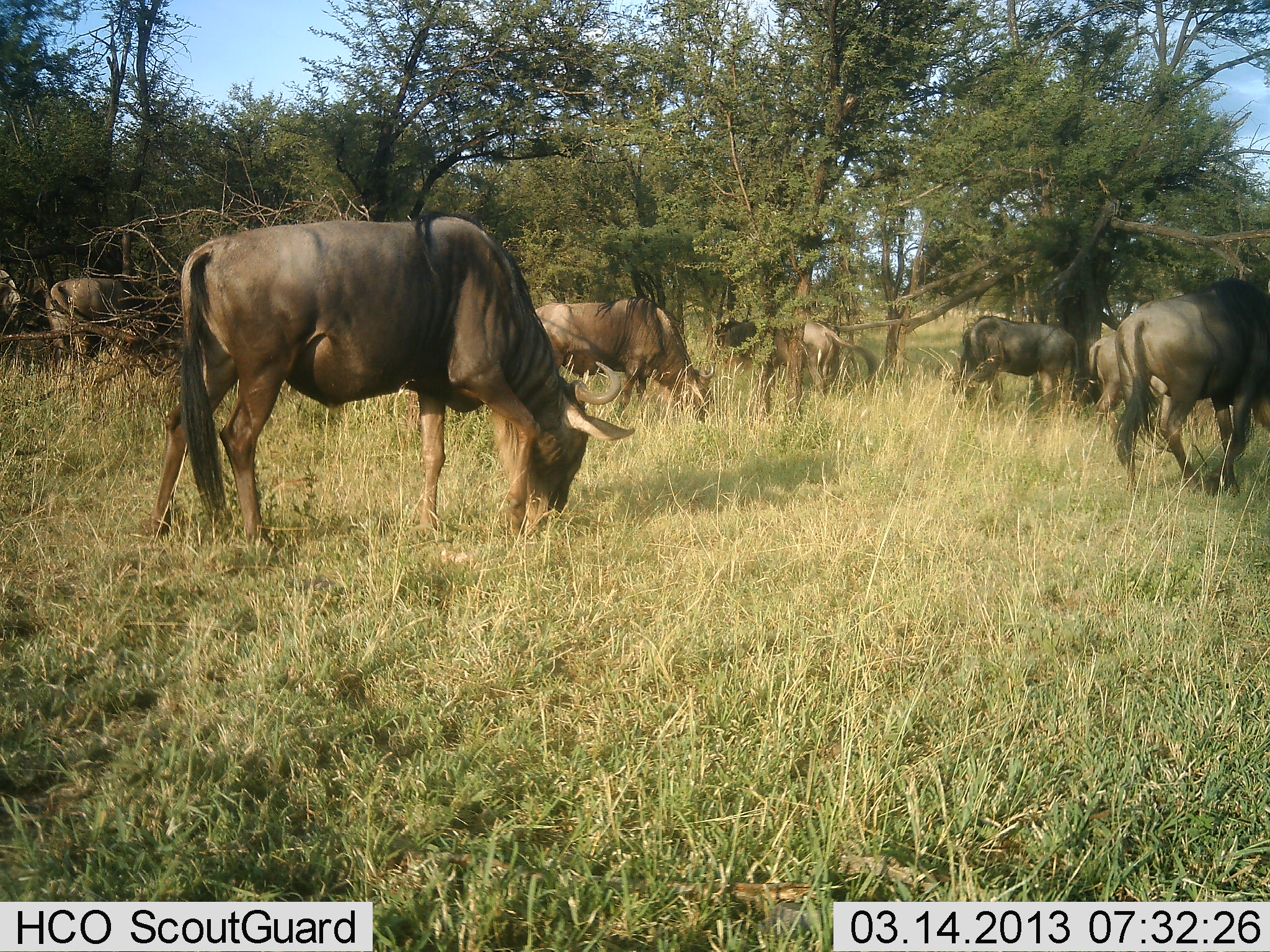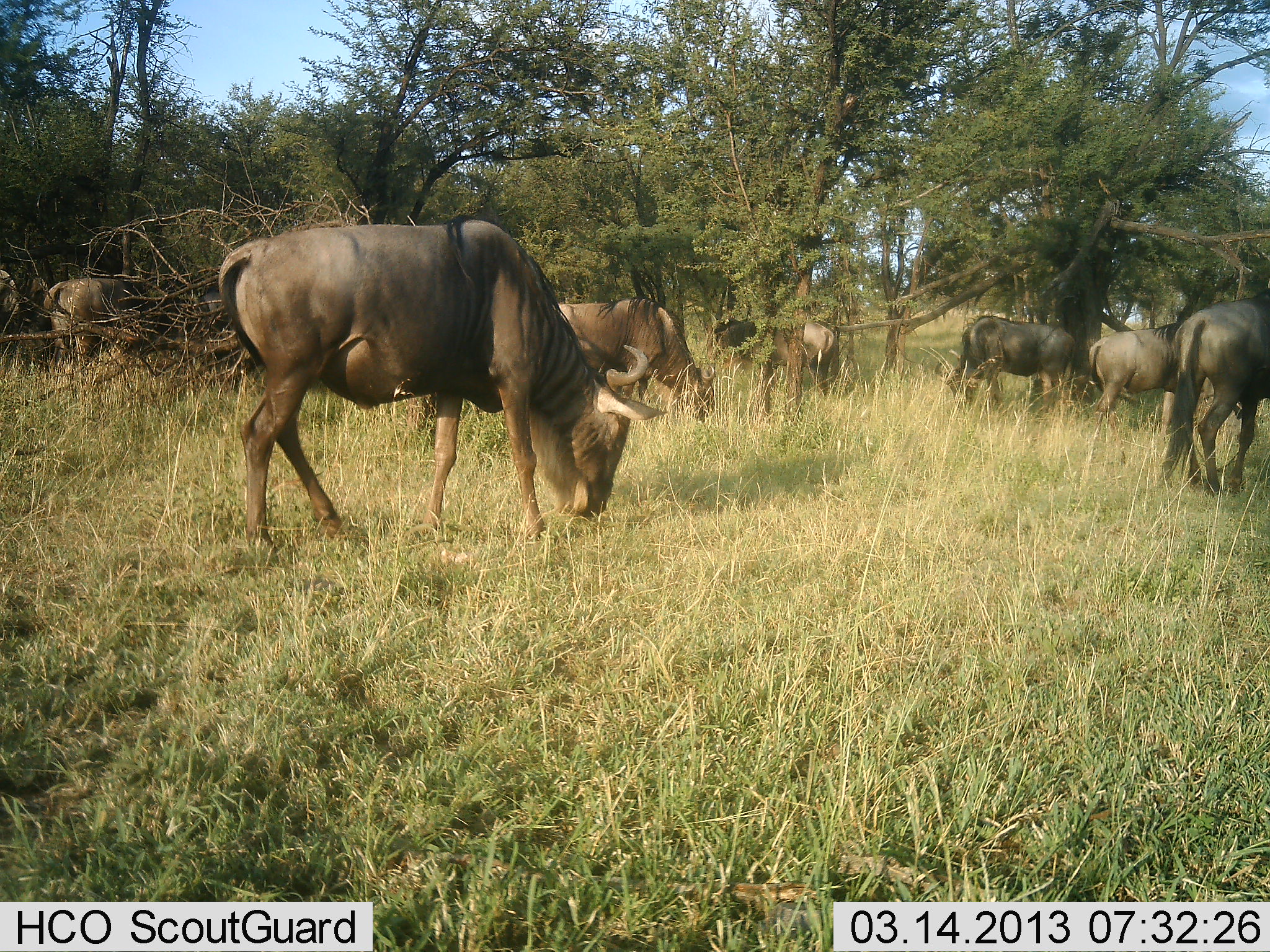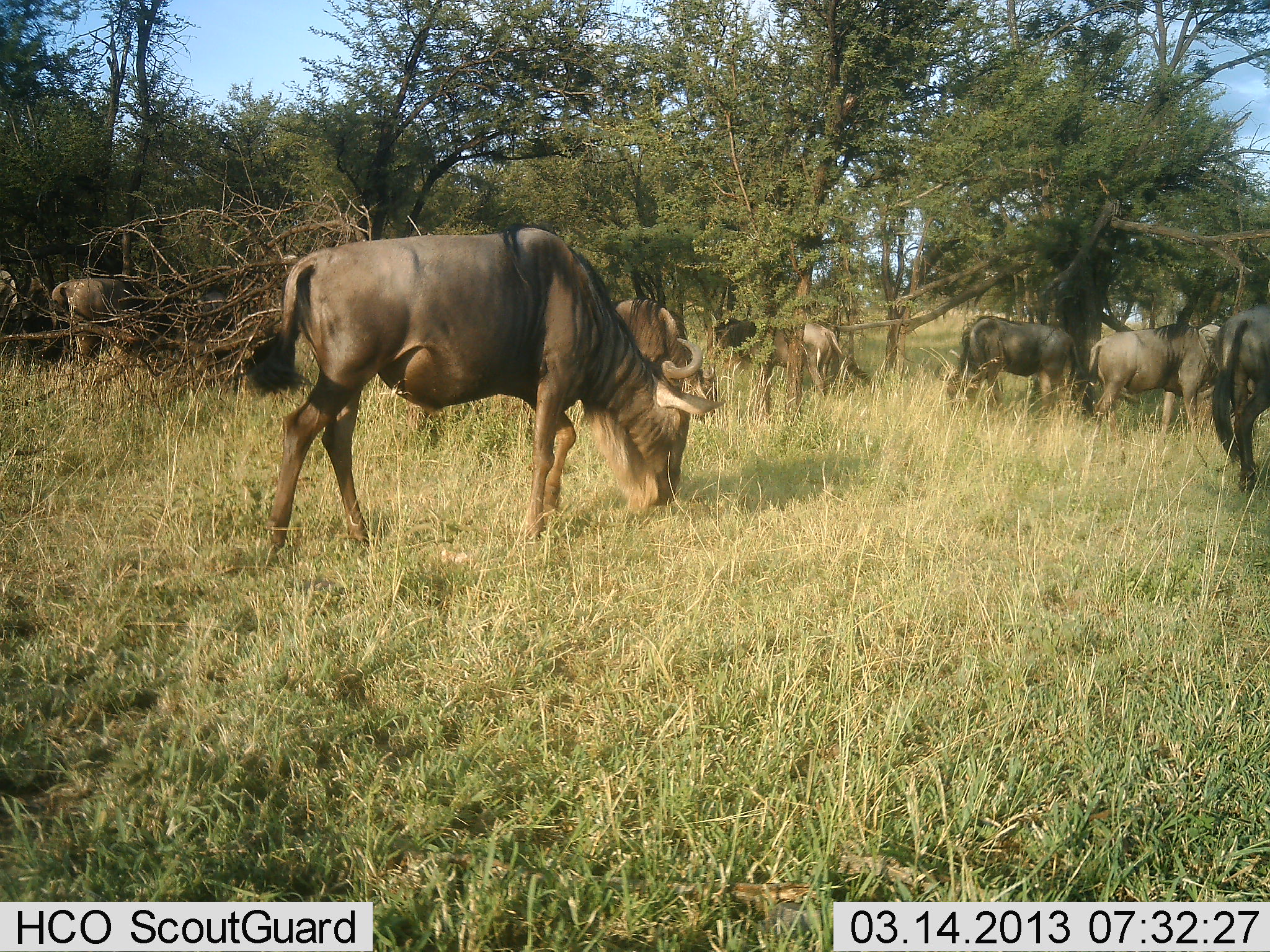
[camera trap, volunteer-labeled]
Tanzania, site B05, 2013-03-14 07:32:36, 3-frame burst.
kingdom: Animalia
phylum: Chordata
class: Mammalia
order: Artiodactyla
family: Bovidae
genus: Connochaetes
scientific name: Connochaetes taurinus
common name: blue wildebeest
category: wildebeest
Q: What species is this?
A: Wildebeest (blue wildebeest) (Connochaetes taurinus).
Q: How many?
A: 8.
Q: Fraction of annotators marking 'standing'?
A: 28%.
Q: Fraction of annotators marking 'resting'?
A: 3%.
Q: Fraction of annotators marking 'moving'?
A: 41%.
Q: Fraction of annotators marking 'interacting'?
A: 3%.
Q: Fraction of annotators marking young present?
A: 0%.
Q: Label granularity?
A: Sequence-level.